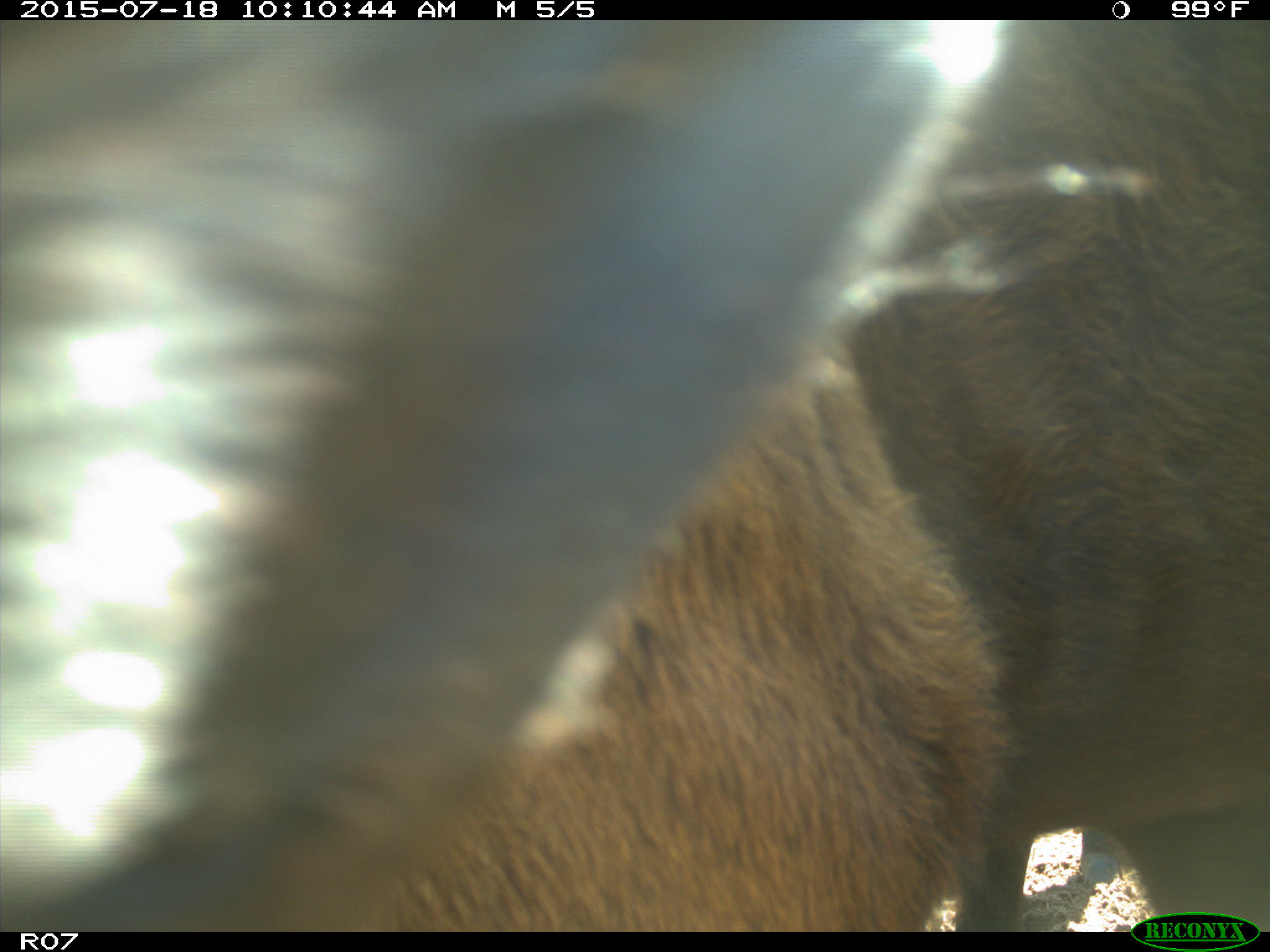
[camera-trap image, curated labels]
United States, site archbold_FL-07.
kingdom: Animalia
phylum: Chordata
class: Mammalia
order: Artiodactyla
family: Bovidae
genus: Bos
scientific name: Bos taurus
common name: domestic cow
Bos taurus (domestic cow).